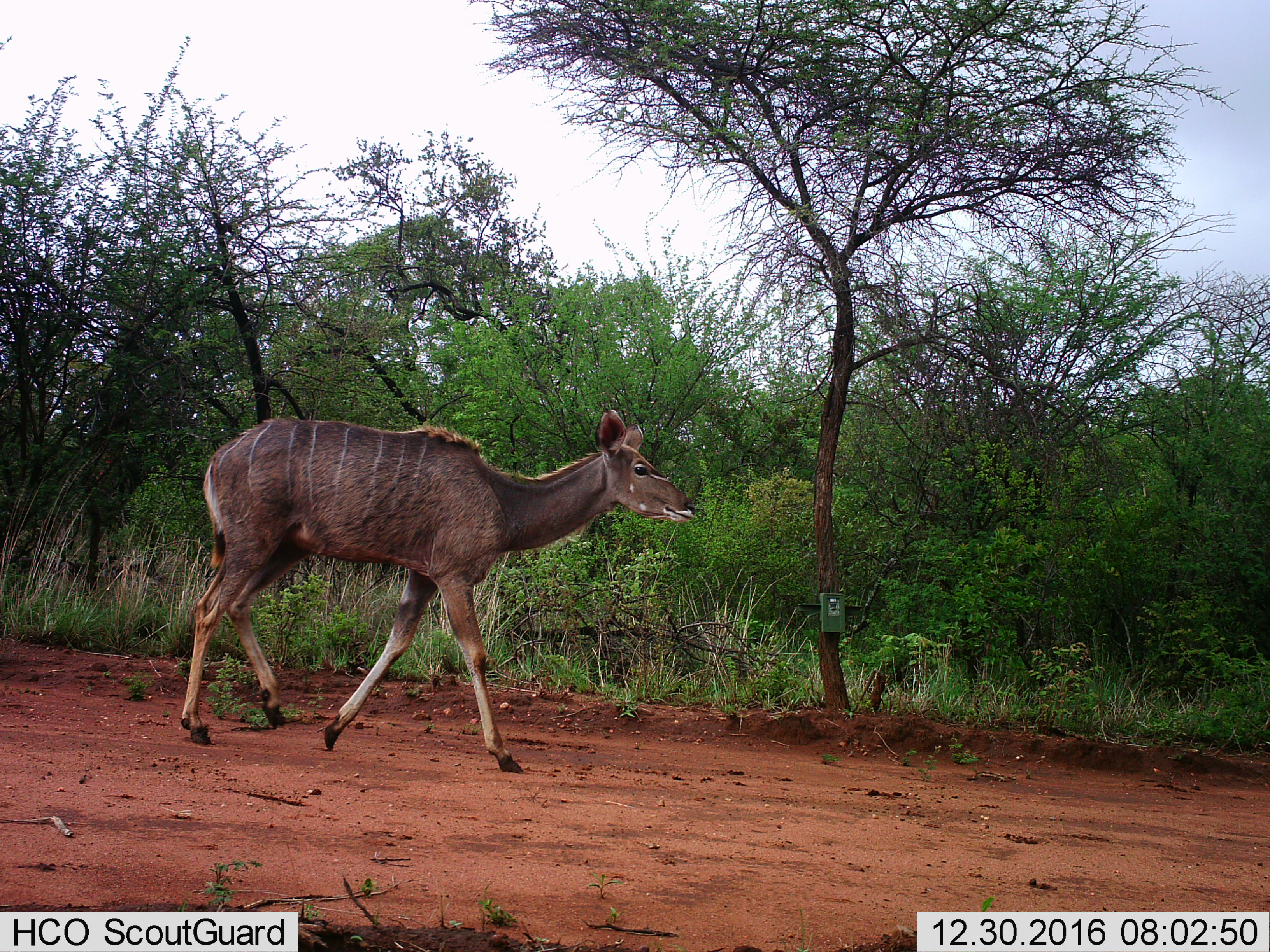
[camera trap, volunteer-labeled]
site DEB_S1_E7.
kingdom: Animalia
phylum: Chordata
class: Mammalia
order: Artiodactyla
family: Bovidae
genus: Tragelaphus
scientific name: Tragelaphus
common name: kudu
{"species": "kudu (Tragelaphus)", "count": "1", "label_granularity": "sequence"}